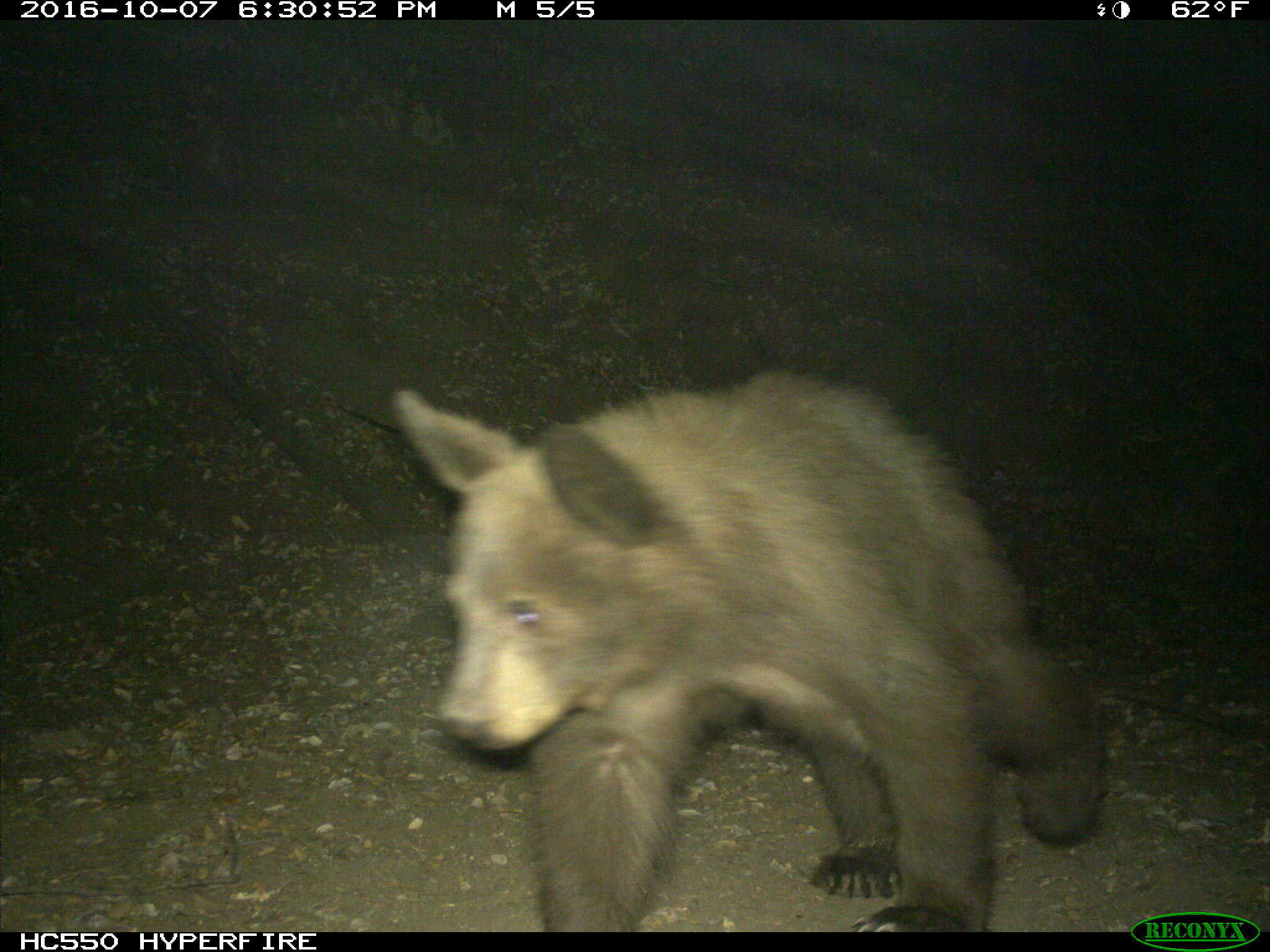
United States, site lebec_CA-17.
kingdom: Animalia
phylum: Chordata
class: Mammalia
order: Carnivora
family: Ursidae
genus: Ursus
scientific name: Ursus americanus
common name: american black bear